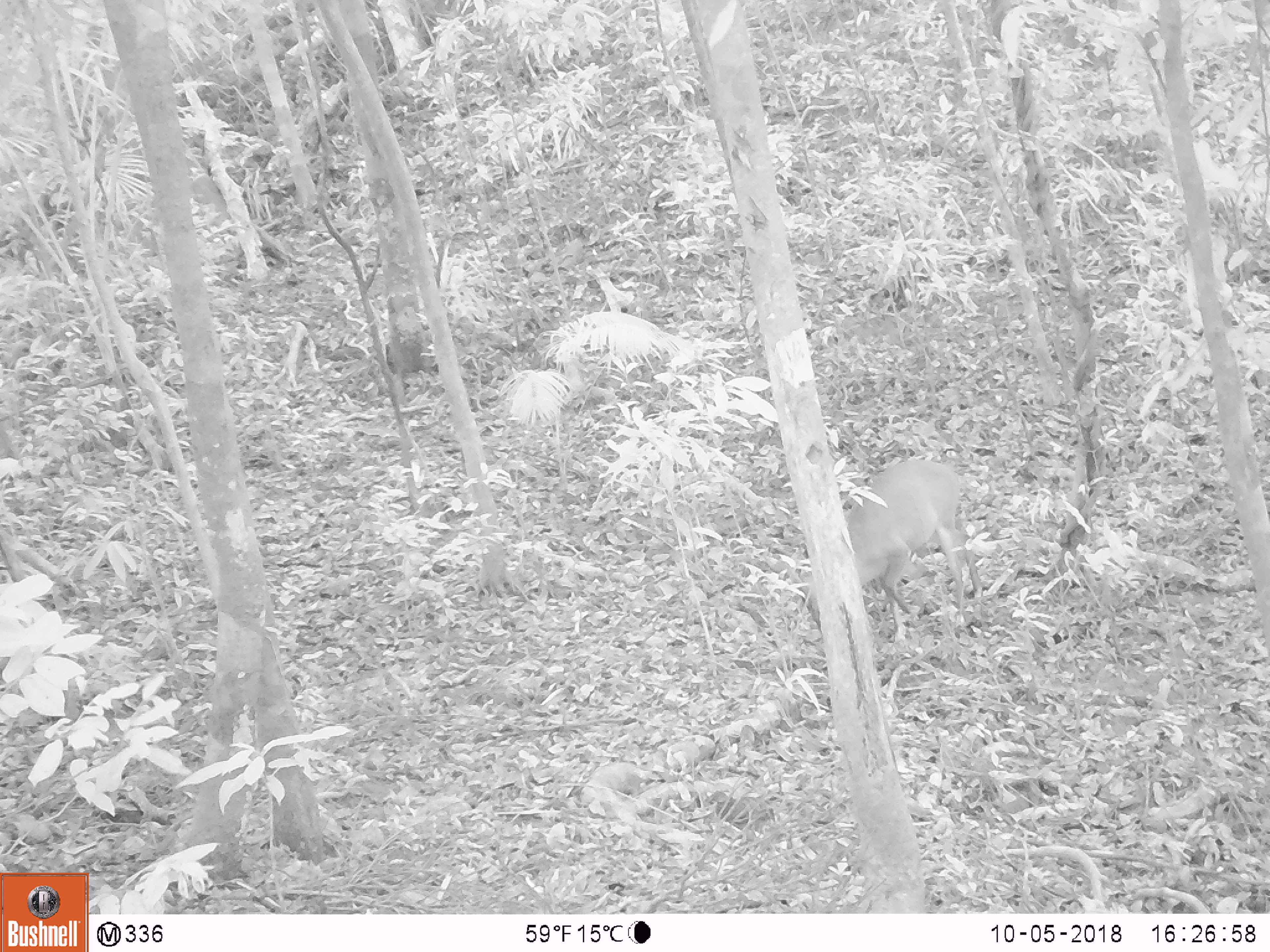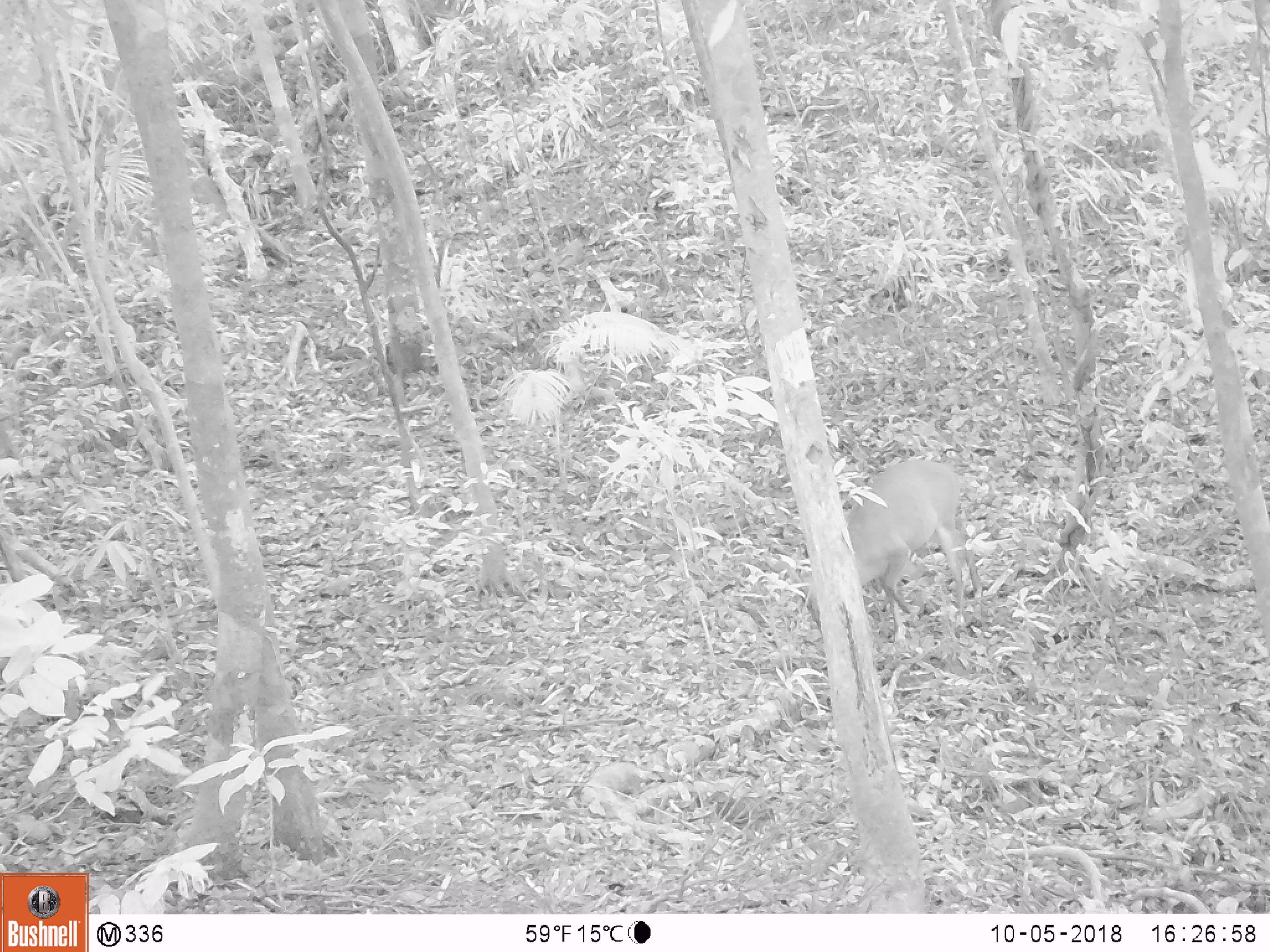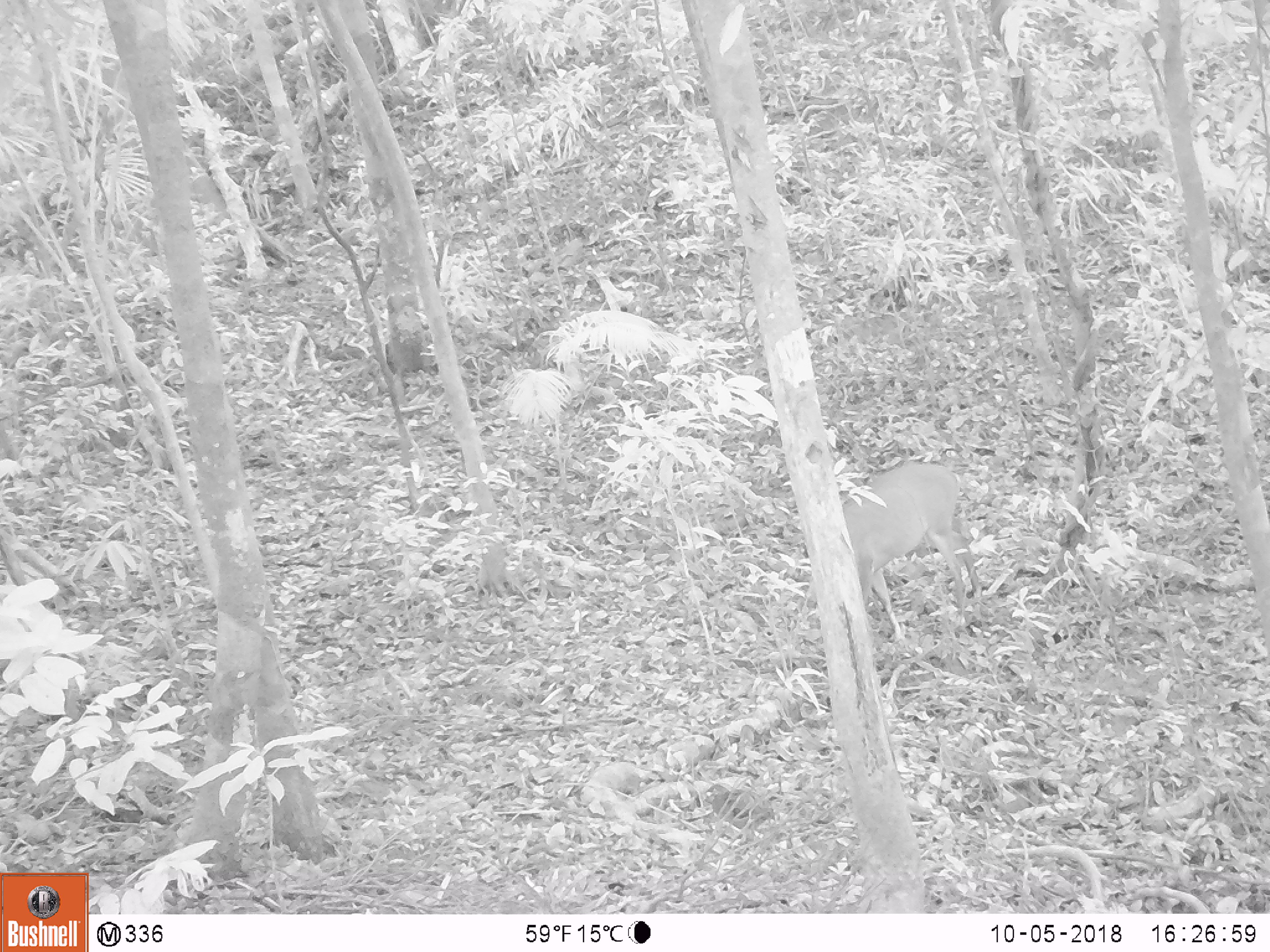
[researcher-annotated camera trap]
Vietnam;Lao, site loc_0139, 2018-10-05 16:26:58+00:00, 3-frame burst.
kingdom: Animalia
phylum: Chordata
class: Mammalia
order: Artiodactyla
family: Cervidae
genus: Muntiacus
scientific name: Muntiacus vuquangensis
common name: large-antlered muntjac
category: large antlered muntjac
Large antlered muntjac (large-antlered muntjac) (Muntiacus vuquangensis). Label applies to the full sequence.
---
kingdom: Animalia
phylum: Chordata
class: Aves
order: Galliformes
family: Phasianidae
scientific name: Phasianidae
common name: partridge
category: unidentified partridge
Unidentified partridge (partridge) (Phasianidae). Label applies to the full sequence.